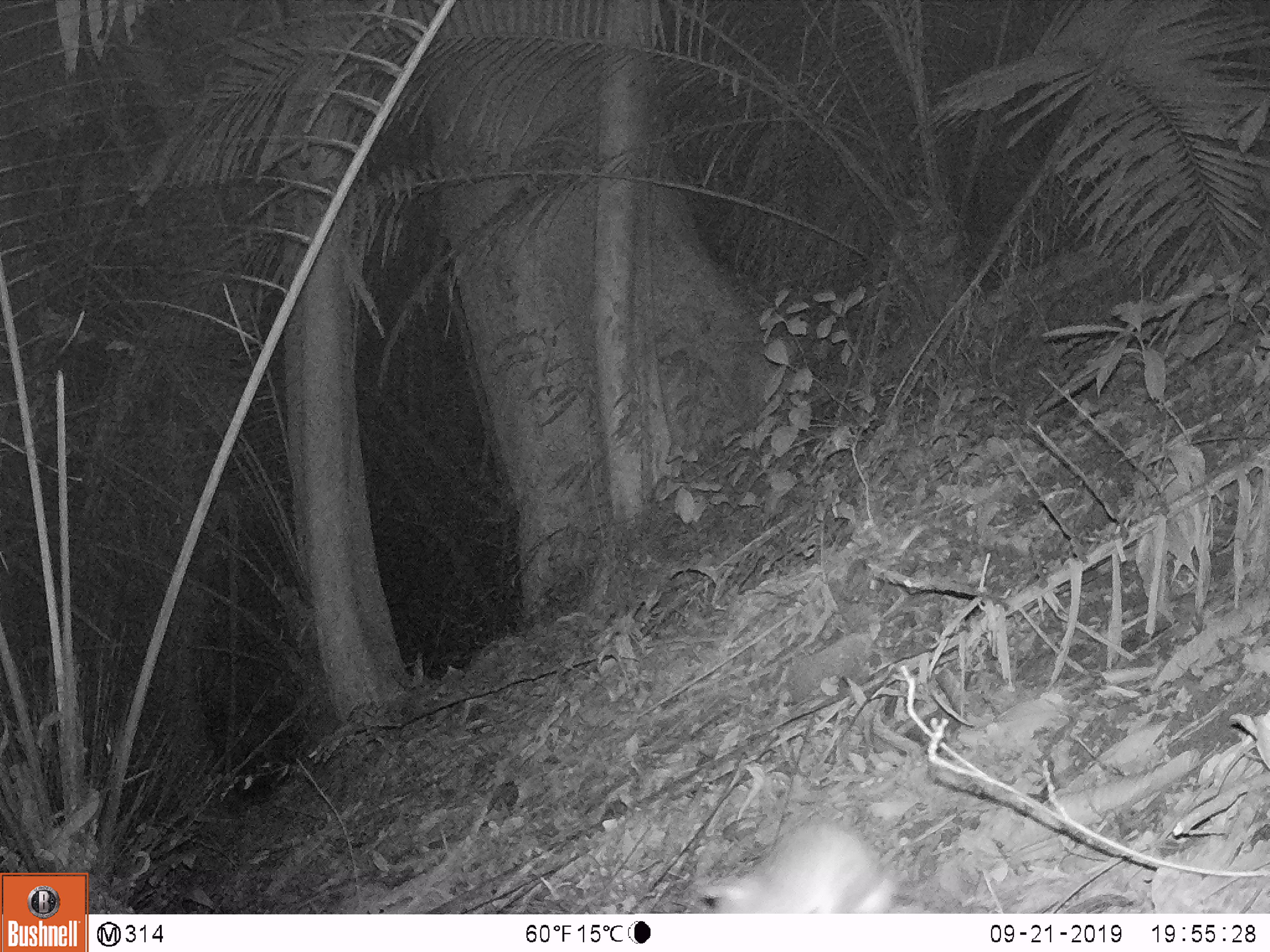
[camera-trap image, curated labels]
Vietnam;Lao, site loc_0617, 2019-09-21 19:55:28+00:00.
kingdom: Animalia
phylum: Chordata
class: Mammalia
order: Rodentia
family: Muridae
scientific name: Muridae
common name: old-world mice and rats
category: unidentified murid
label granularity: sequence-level